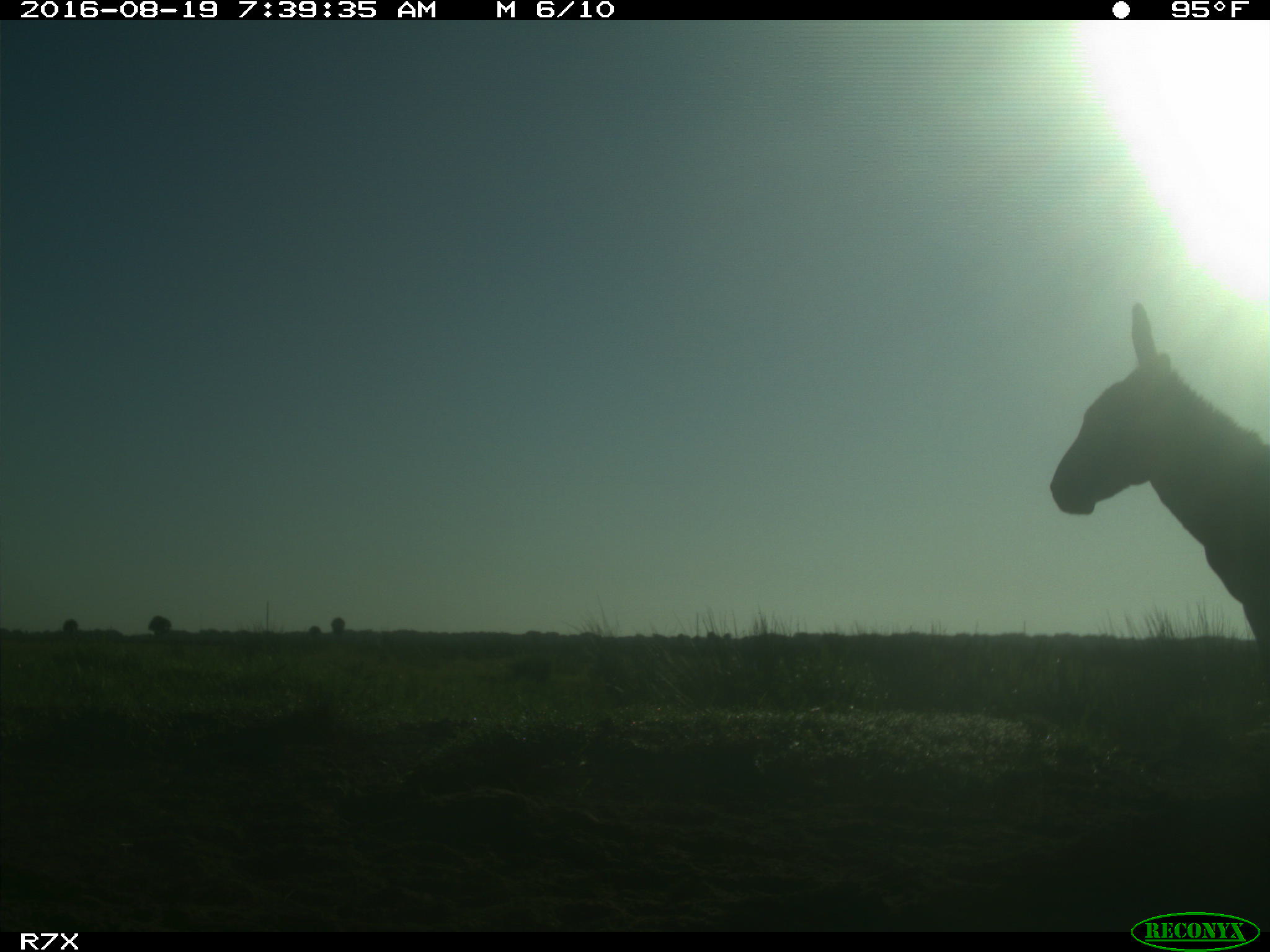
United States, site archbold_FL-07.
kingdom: Animalia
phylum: Chordata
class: Mammalia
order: Perissodactyla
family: Equidae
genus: Equus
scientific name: Equus africanus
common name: african wild ass